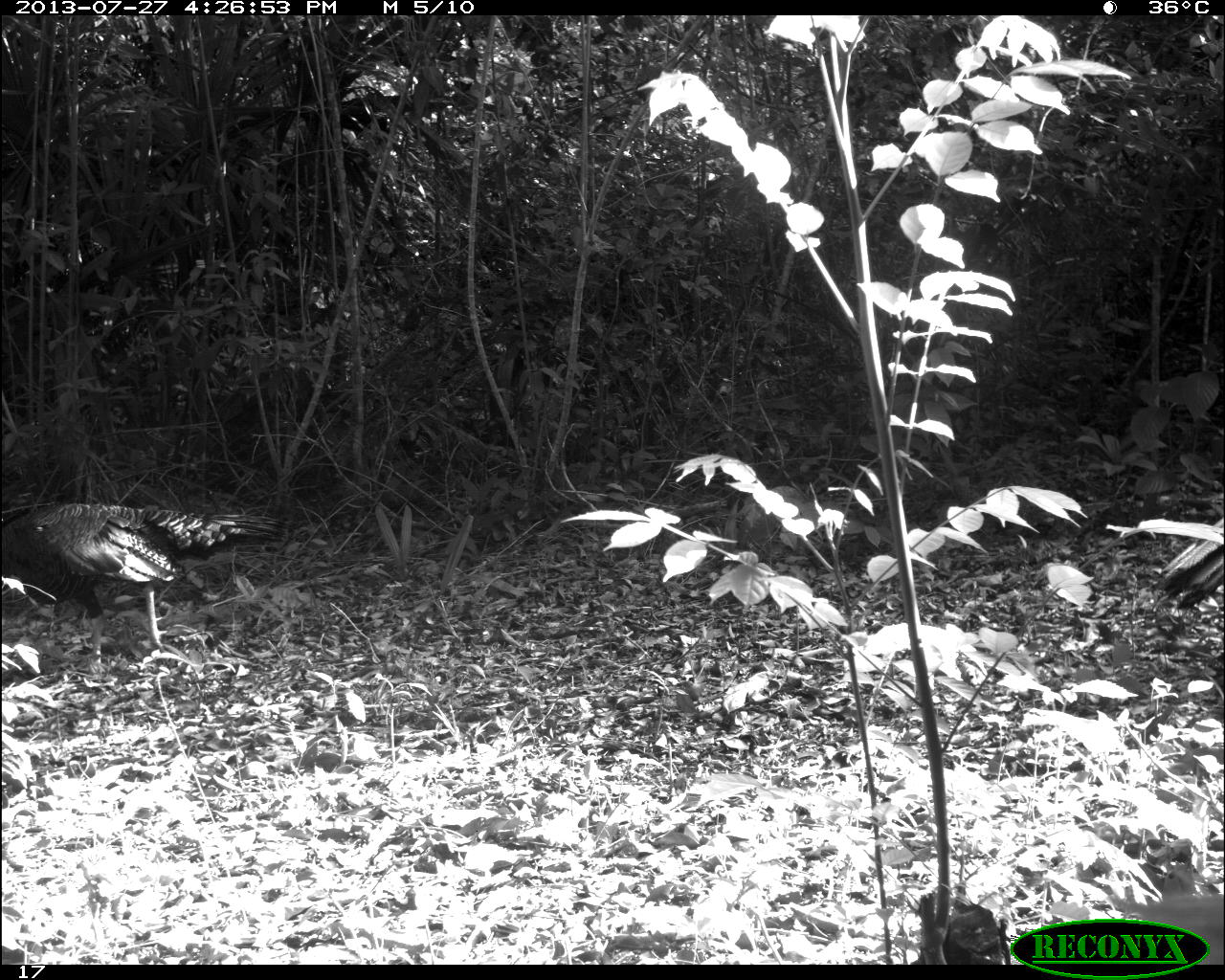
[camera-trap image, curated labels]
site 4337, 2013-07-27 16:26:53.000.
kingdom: Animalia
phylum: Chordata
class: Aves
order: Galliformes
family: Phasianidae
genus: Meleagris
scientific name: Meleagris ocellata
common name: ocellated turkey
Meleagris ocellata (ocellated turkey), count 1, sex male.